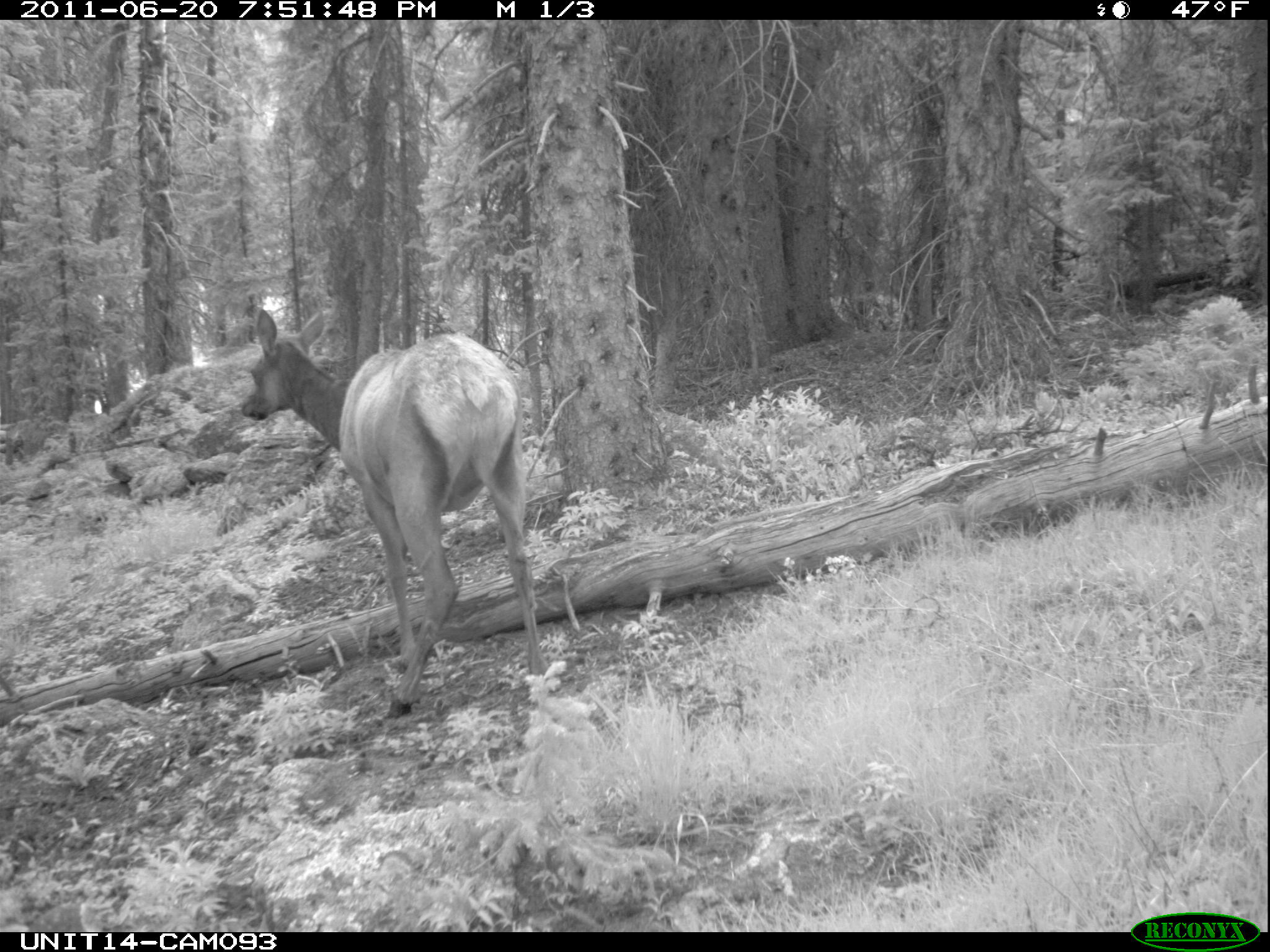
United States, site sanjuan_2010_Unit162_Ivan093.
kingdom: Animalia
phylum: Chordata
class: Mammalia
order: Artiodactyla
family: Cervidae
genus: Cervus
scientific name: Cervus elaphus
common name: red deer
Cervus elaphus (red deer).